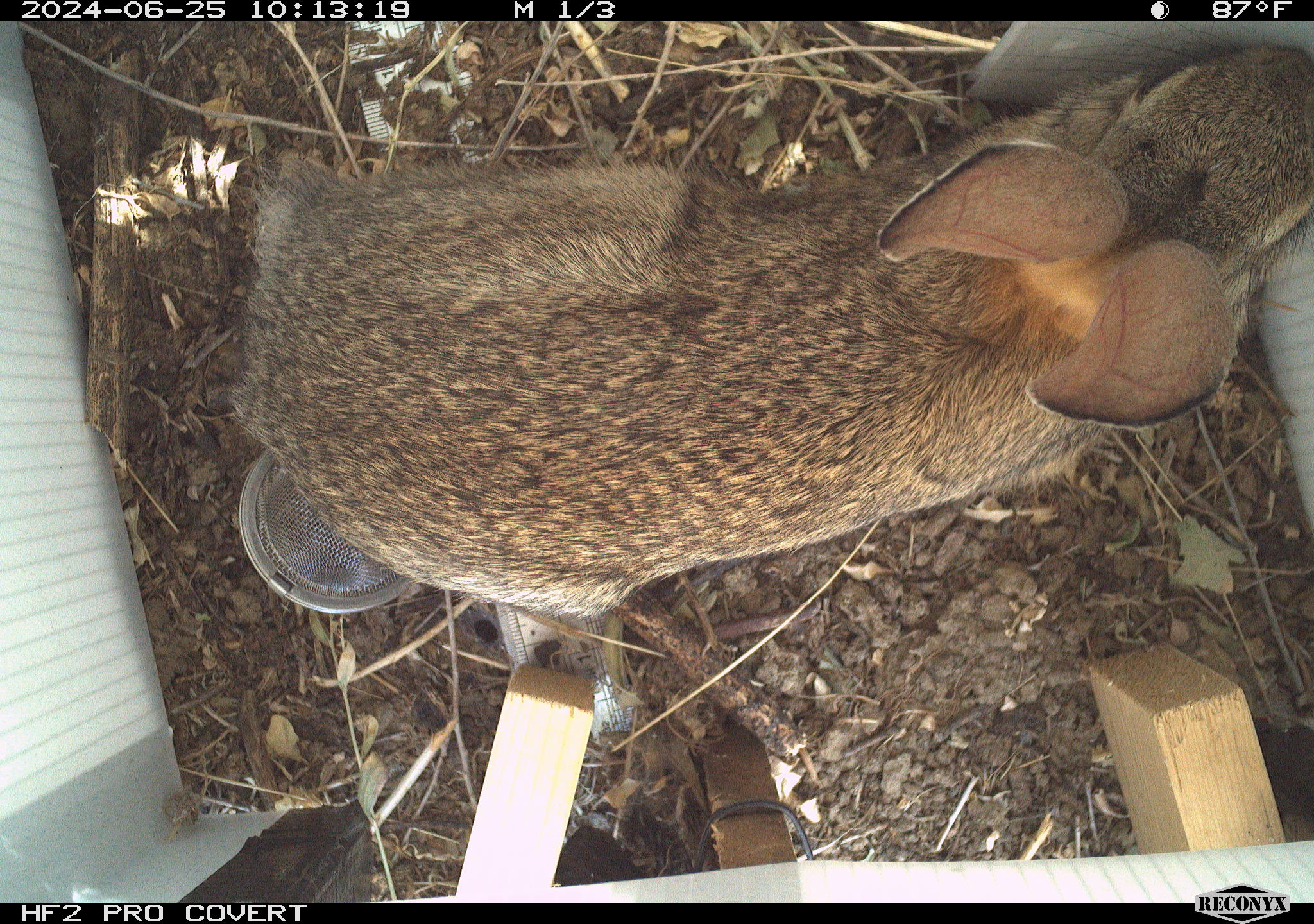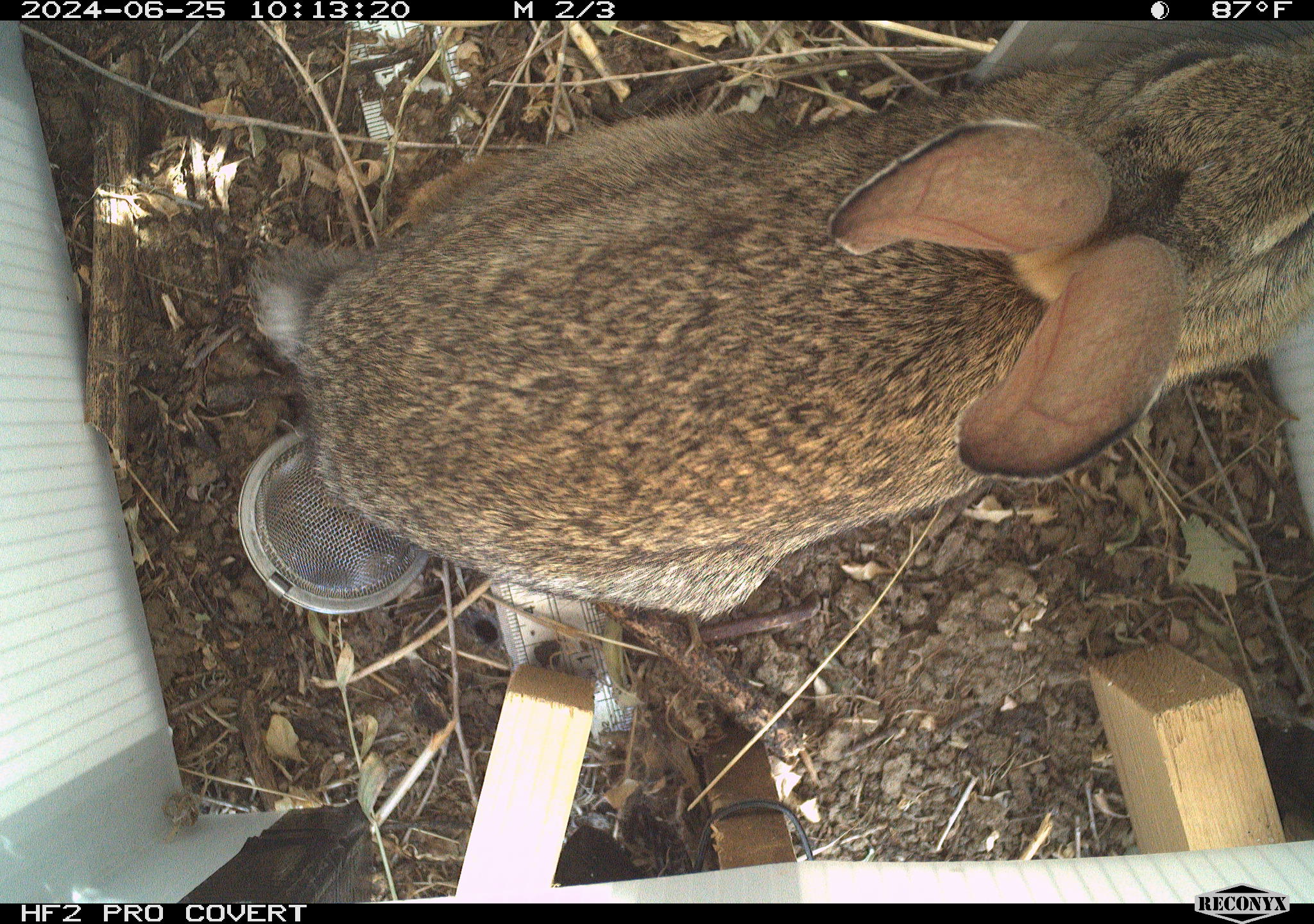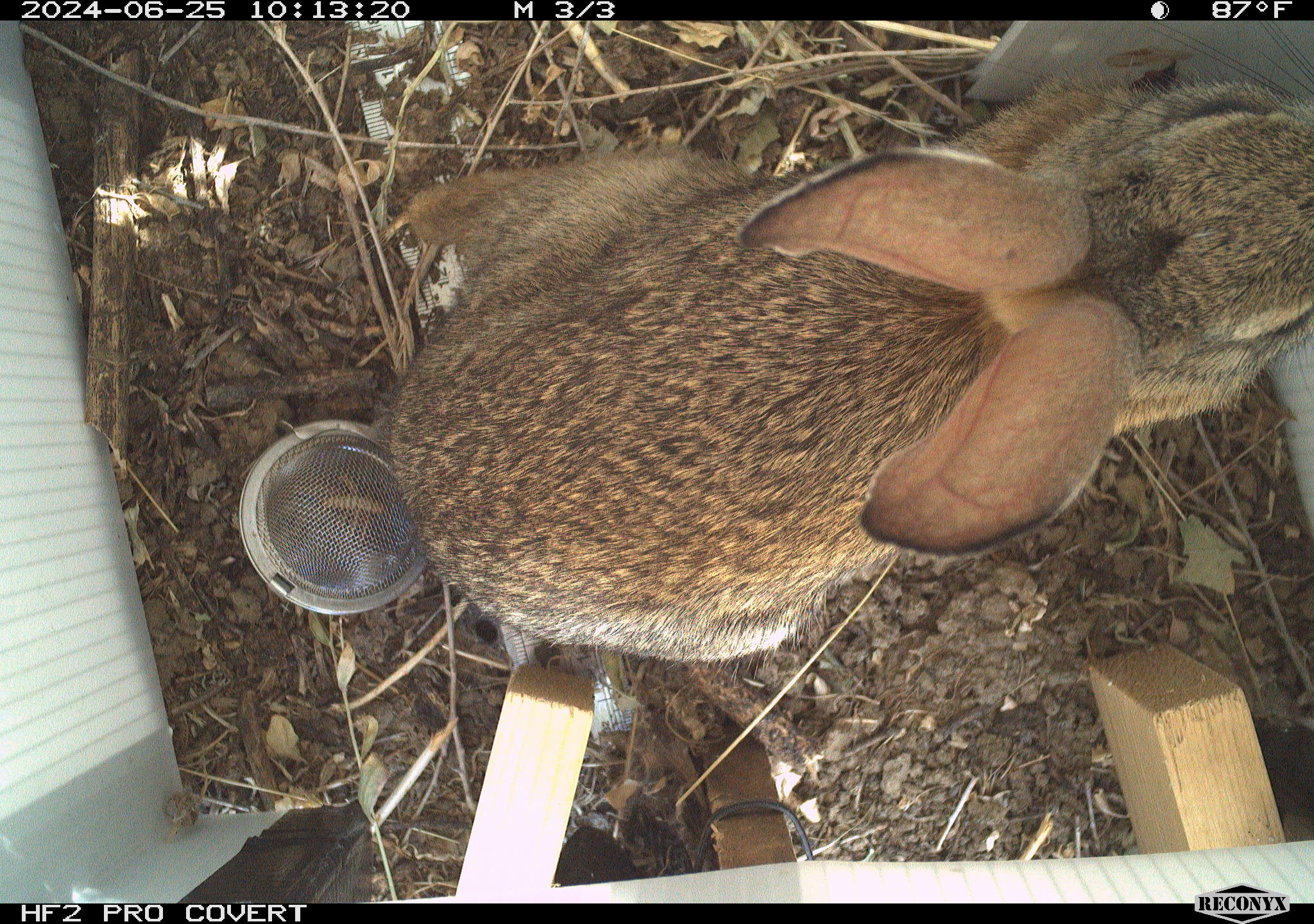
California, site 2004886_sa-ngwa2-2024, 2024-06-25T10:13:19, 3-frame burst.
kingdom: Animalia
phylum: Chordata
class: Mammalia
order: Lagomorpha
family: Leporidae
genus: Sylvilagus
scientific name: Sylvilagus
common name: cottontail rabbits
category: sylvilagus species